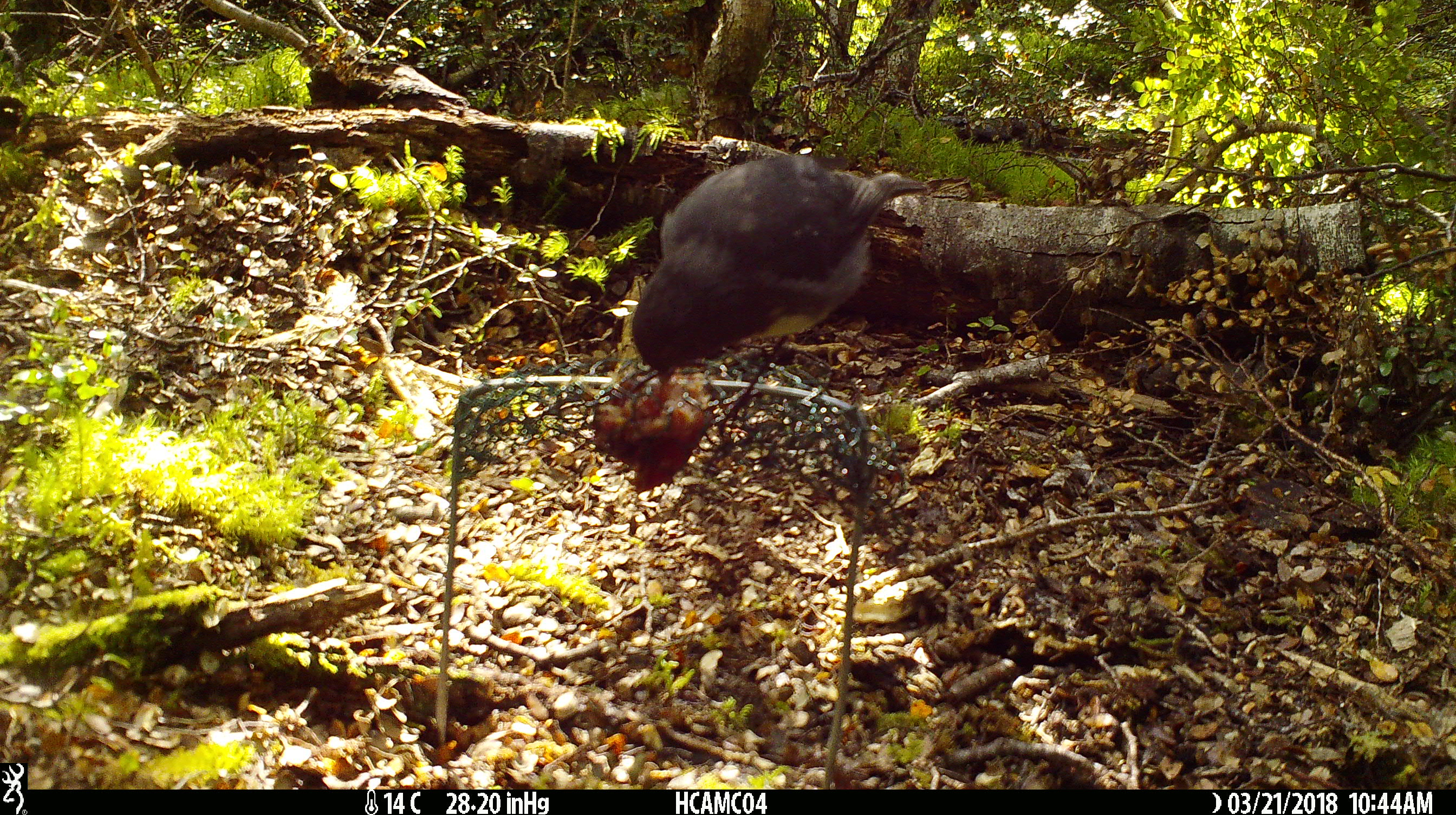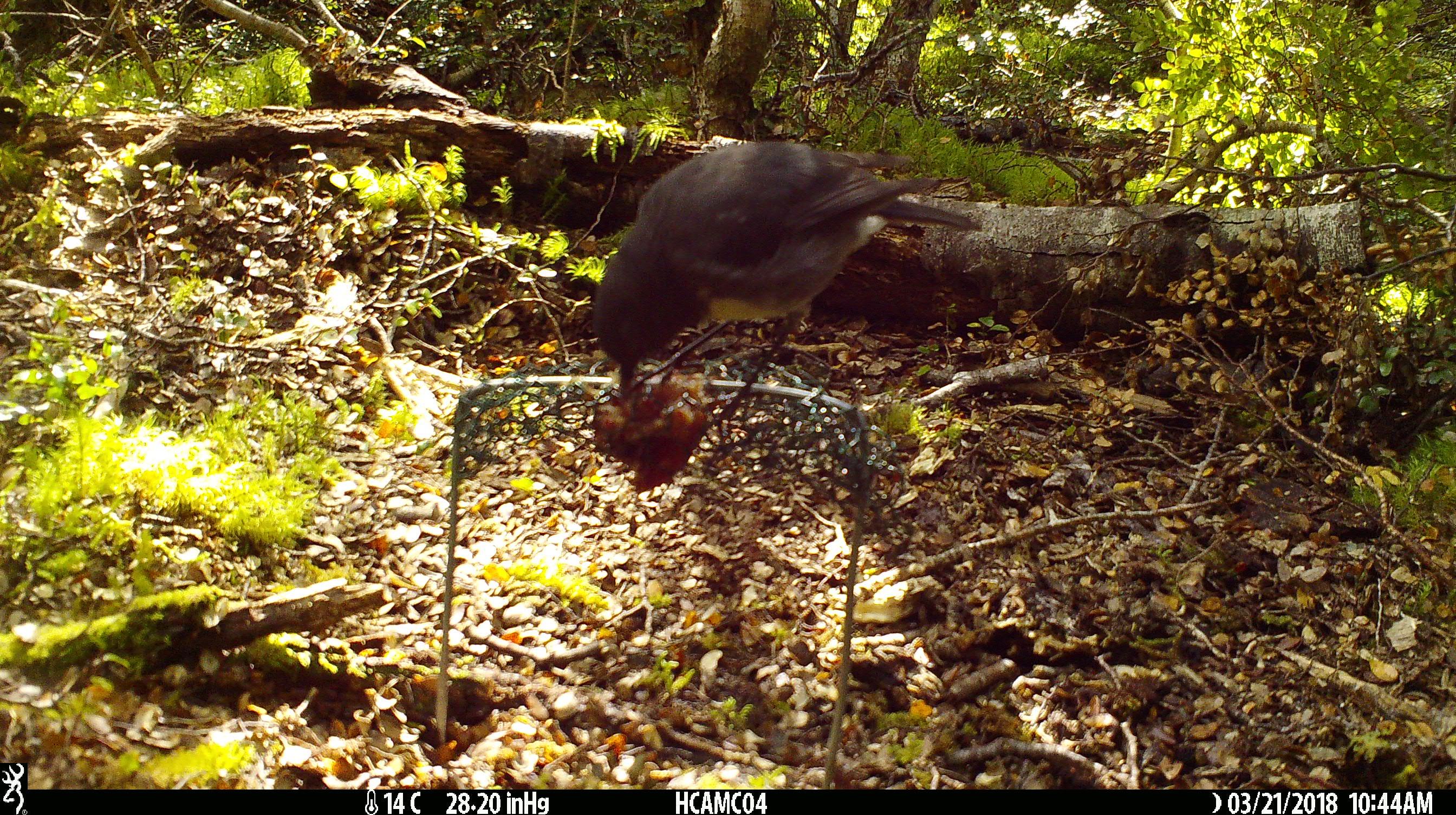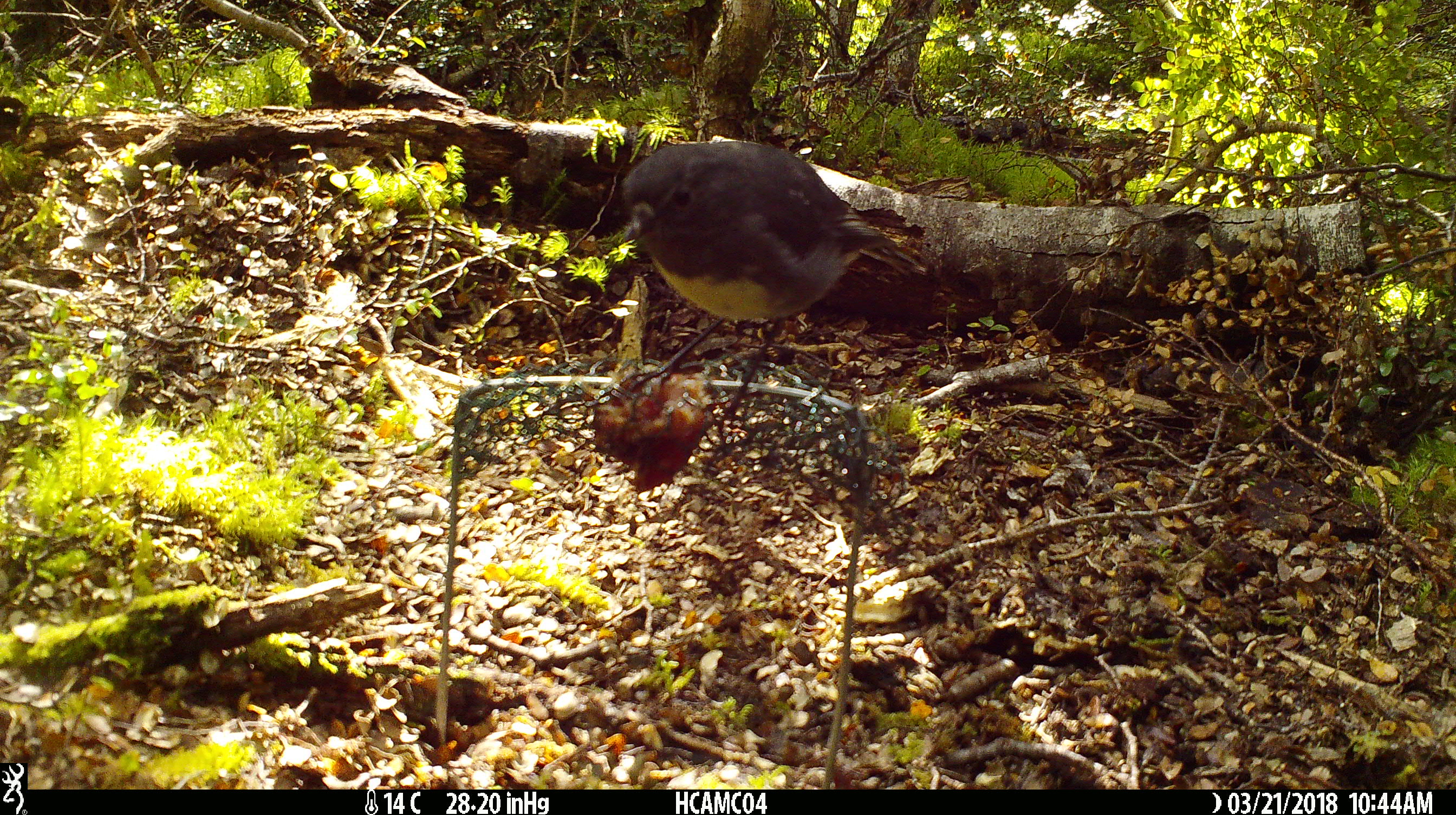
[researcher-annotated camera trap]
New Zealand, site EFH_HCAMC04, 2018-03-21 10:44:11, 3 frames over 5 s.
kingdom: Animalia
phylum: Chordata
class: Aves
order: Passeriformes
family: Petroicidae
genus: Petroica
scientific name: Petroica australis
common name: new zealand robin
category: robin